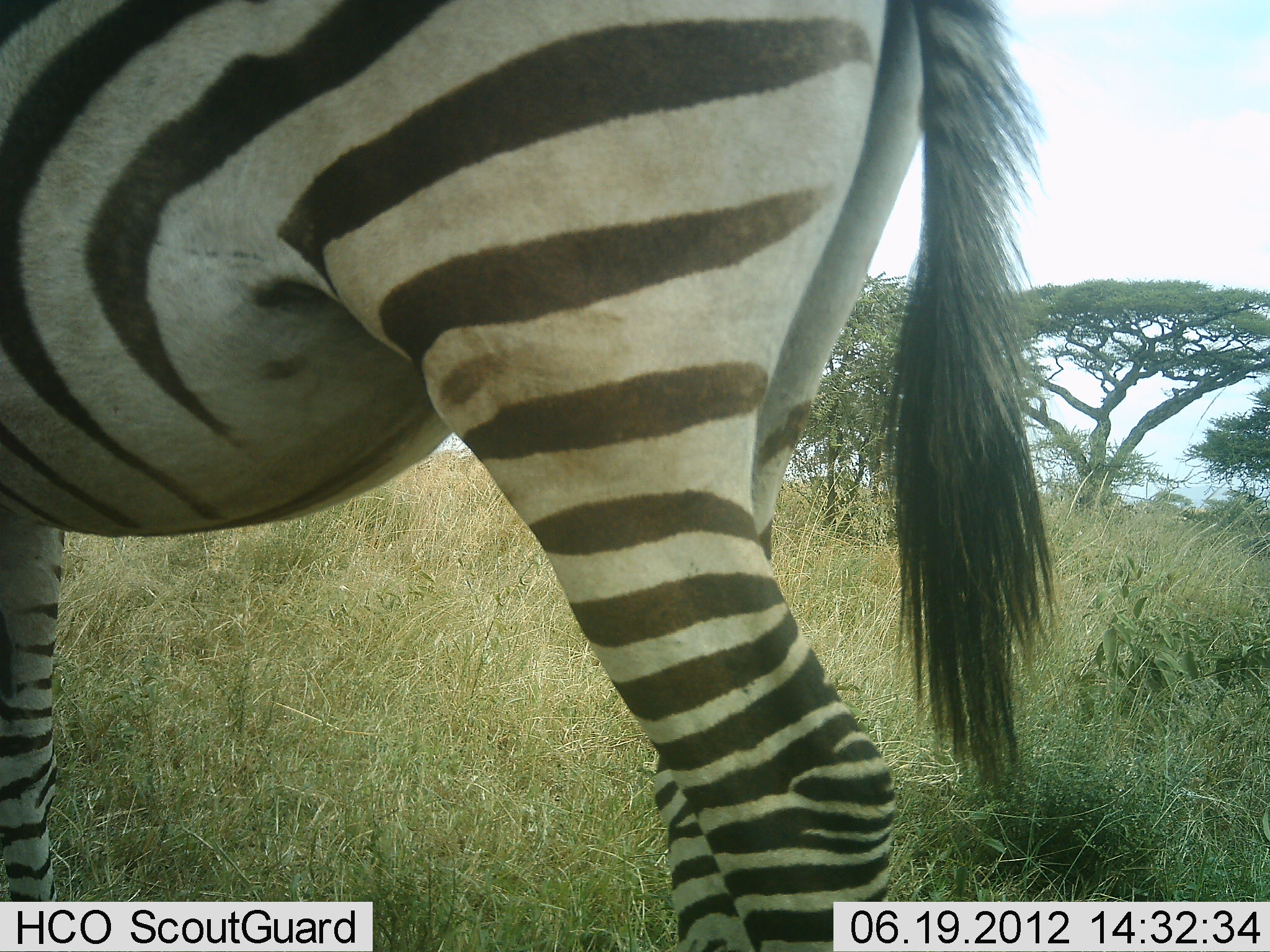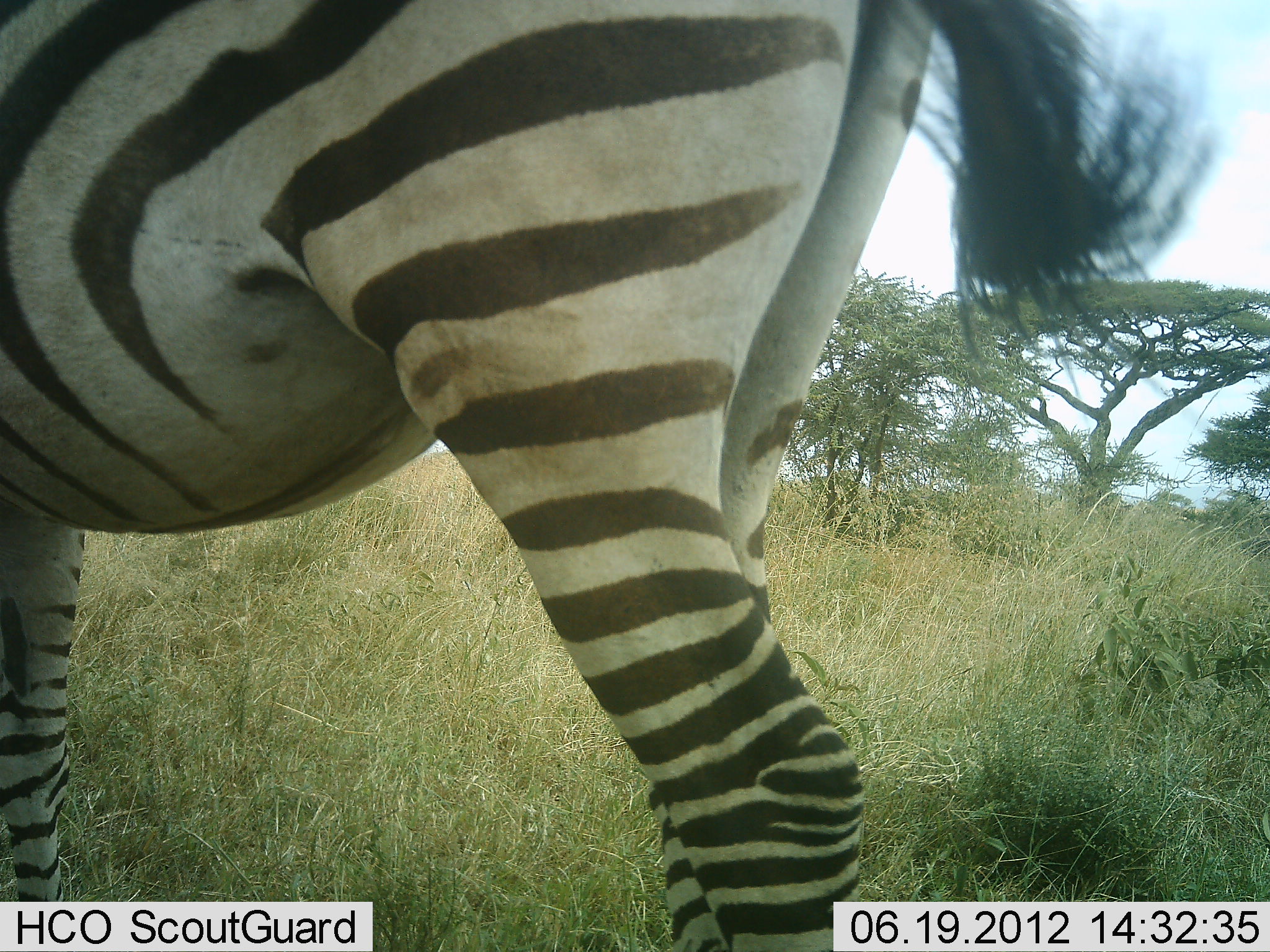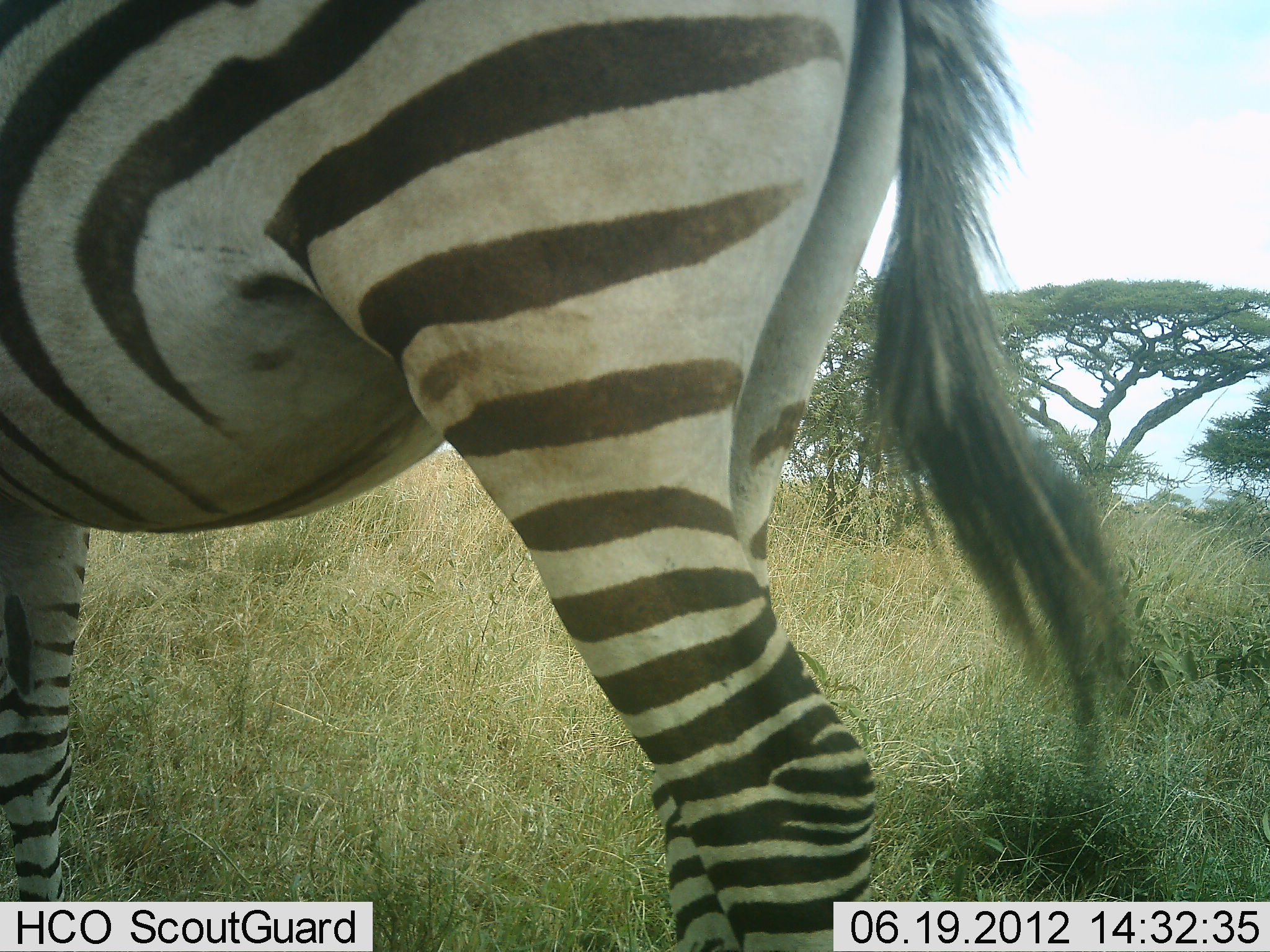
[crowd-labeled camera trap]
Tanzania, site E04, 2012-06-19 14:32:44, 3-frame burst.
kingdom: Animalia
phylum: Chordata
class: Mammalia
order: Perissodactyla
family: Equidae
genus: Equus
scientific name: Equus quagga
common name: plains zebra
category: zebra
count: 1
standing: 100%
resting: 0%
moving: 10%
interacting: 10%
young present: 0%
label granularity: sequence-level